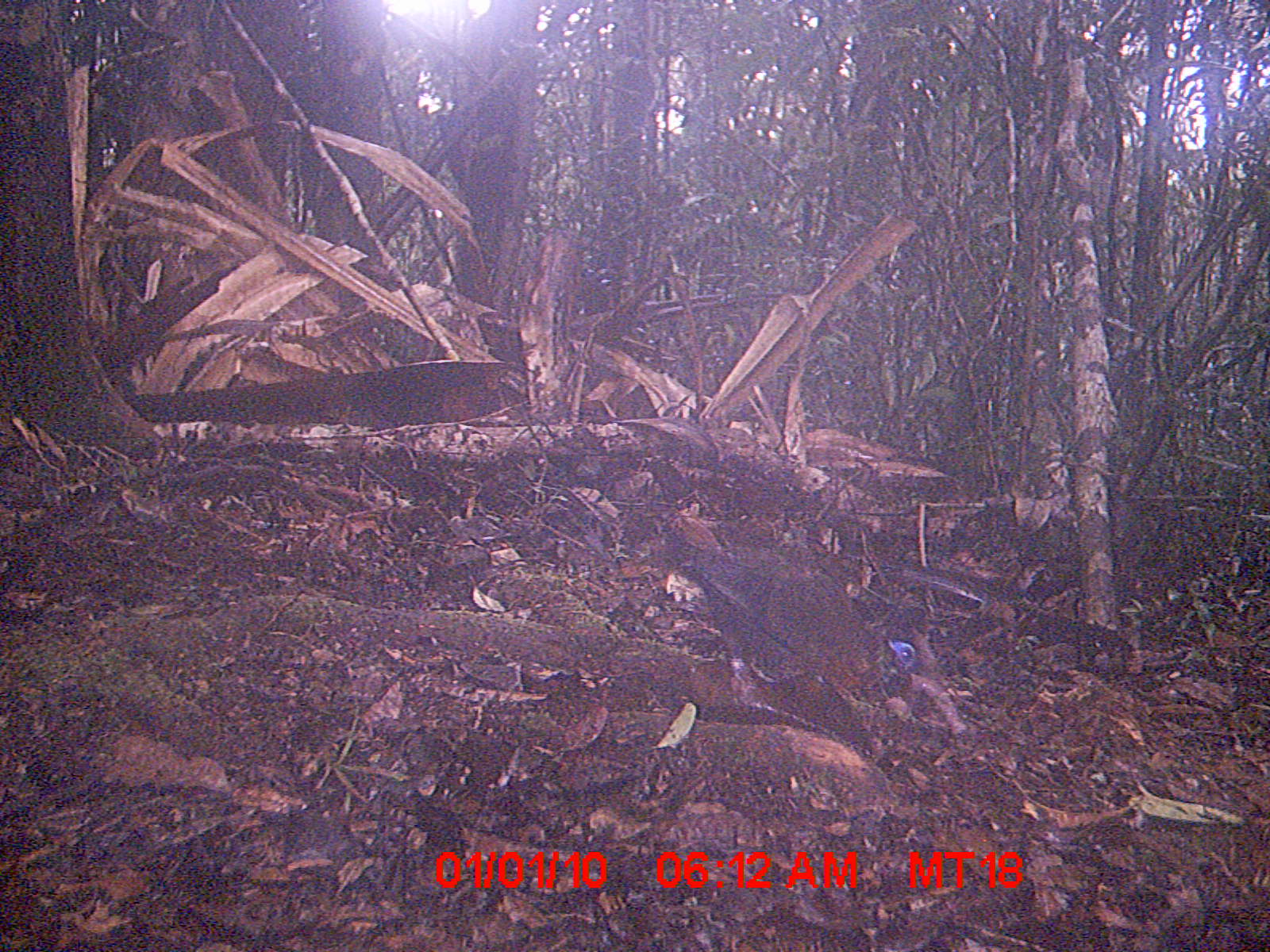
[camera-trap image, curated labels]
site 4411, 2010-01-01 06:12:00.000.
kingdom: Animalia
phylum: Chordata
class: Aves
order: Cuculiformes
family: Cuculidae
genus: Coua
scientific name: Coua serriana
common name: red-breasted coua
Coua serriana (red-breasted coua), count 1.